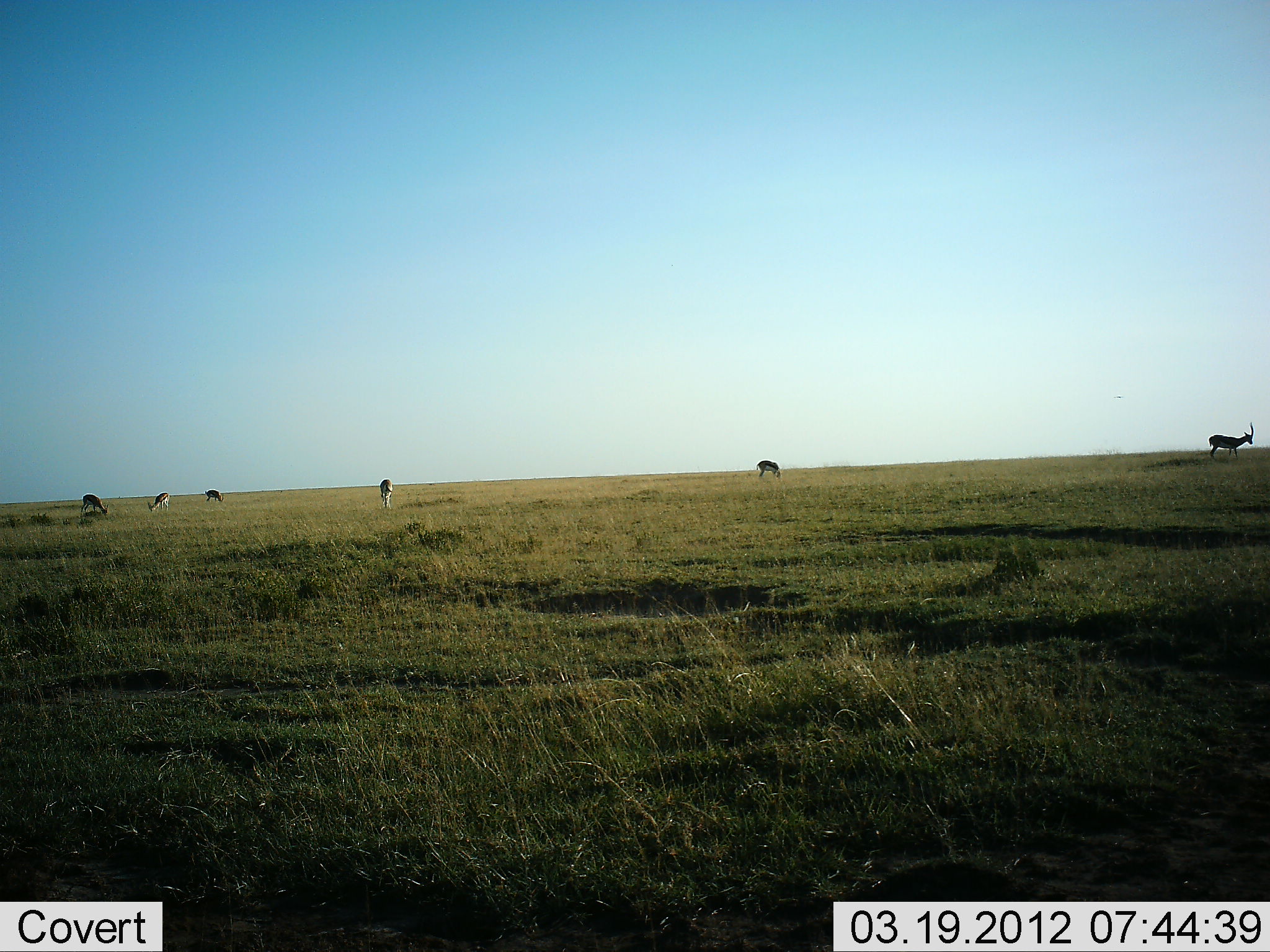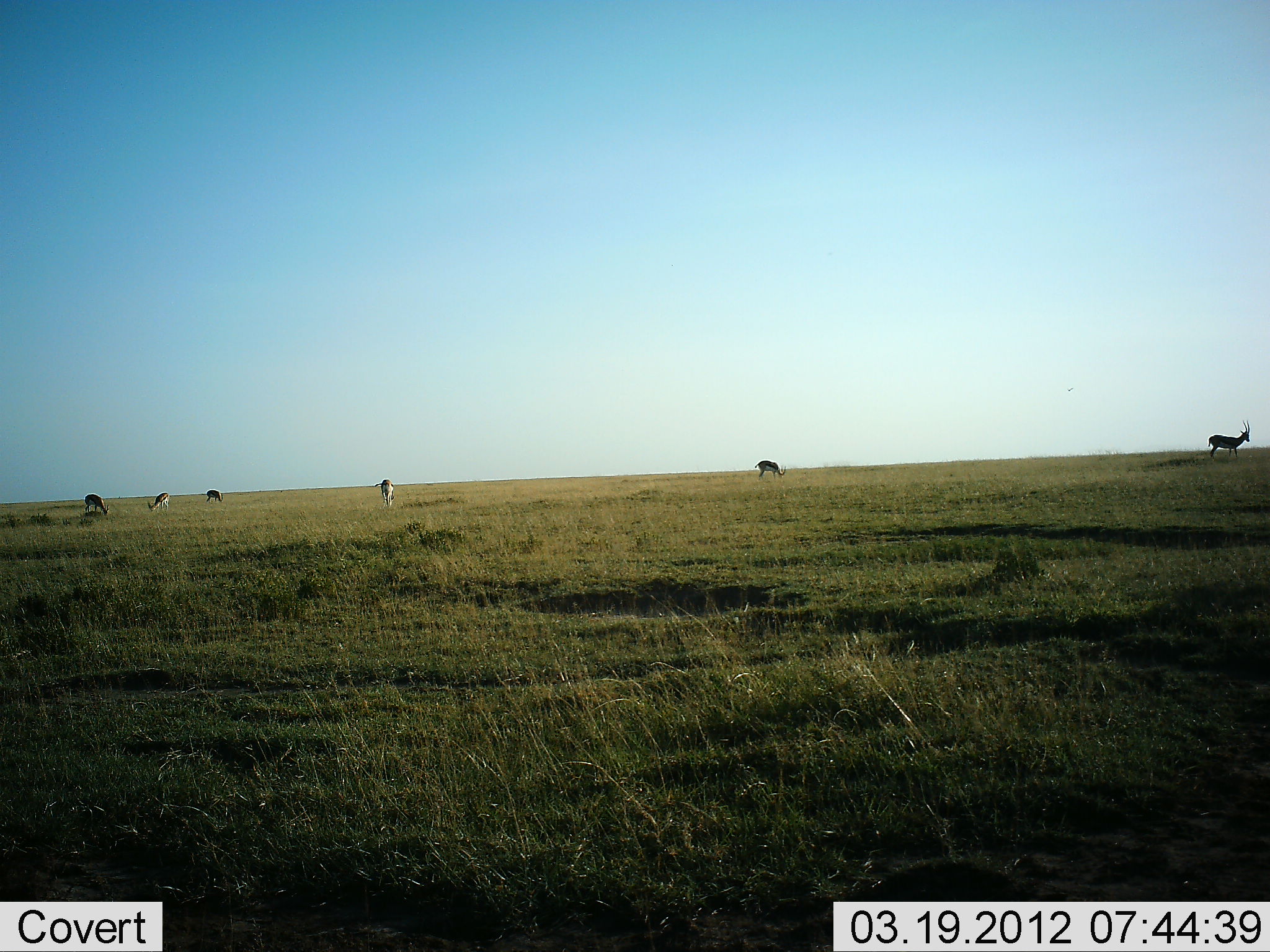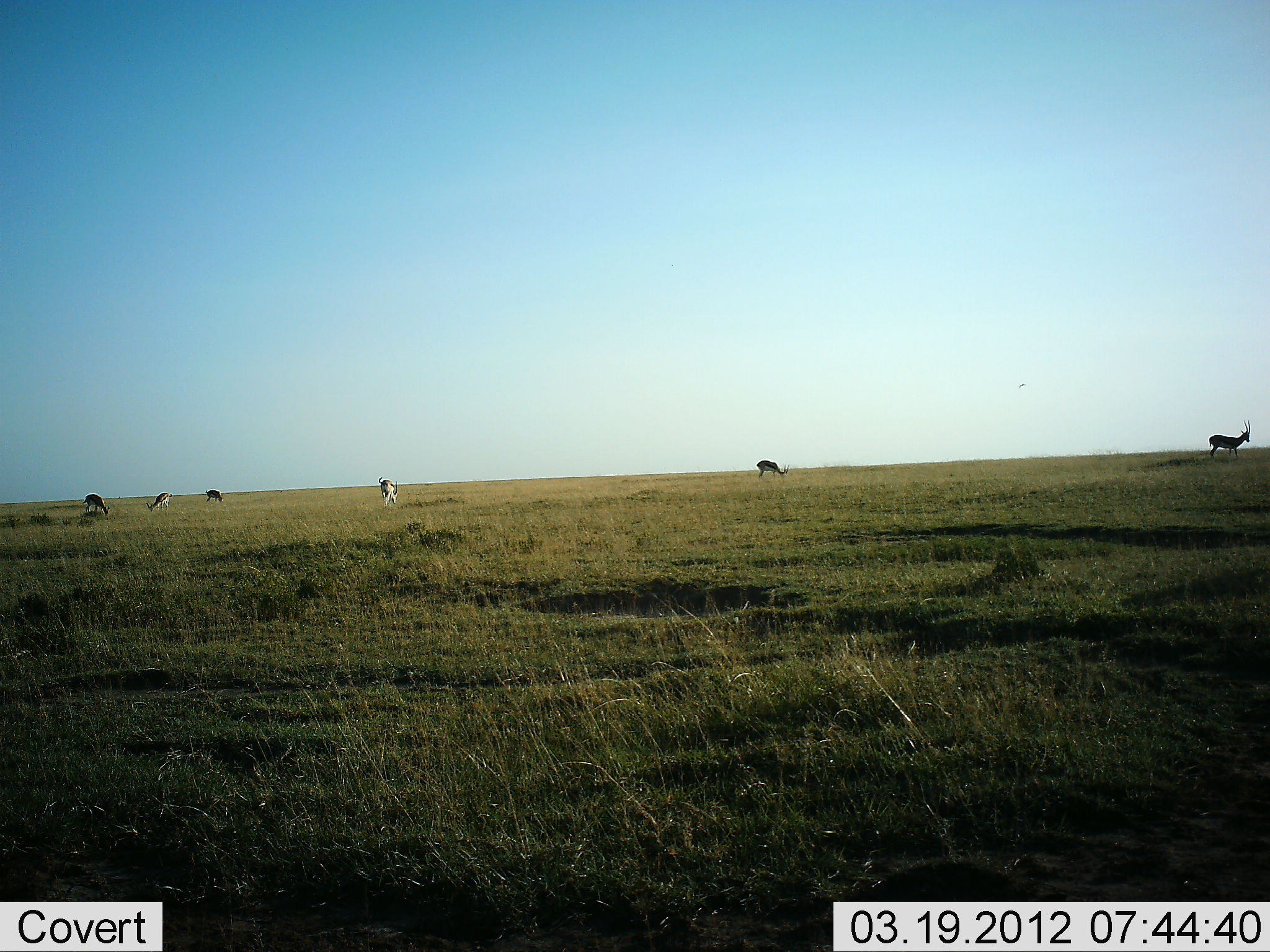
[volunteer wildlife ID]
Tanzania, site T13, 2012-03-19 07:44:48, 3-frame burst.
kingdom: Animalia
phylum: Chordata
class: Mammalia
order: Artiodactyla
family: Bovidae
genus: Eudorcas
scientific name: Eudorcas thomsonii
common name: thomson's gazelle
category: gazellethomsons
Gazellethomsons (thomson's gazelle) (Eudorcas thomsonii), count 6. Behavior (volunteer vote fractions): standing 33%, resting 0%, moving 8%, interacting 0%. Young present (vote fraction): 0%. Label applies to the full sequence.